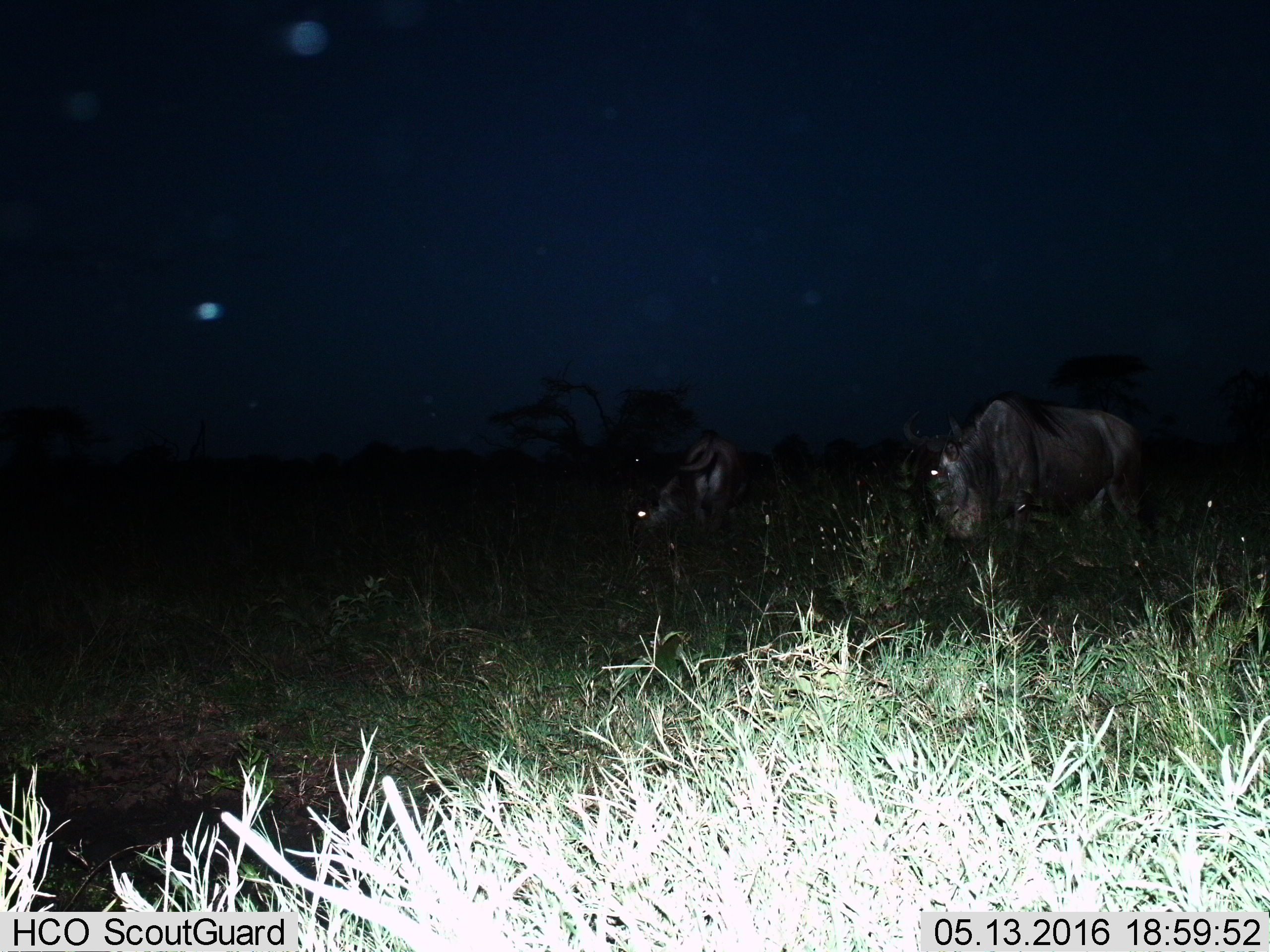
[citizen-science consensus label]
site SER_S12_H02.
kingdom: Animalia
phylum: Chordata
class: Mammalia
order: Artiodactyla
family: Bovidae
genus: Connochaetes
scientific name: Connochaetes taurinus taurinus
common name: blue wildebeest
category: wildebeestblue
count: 2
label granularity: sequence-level